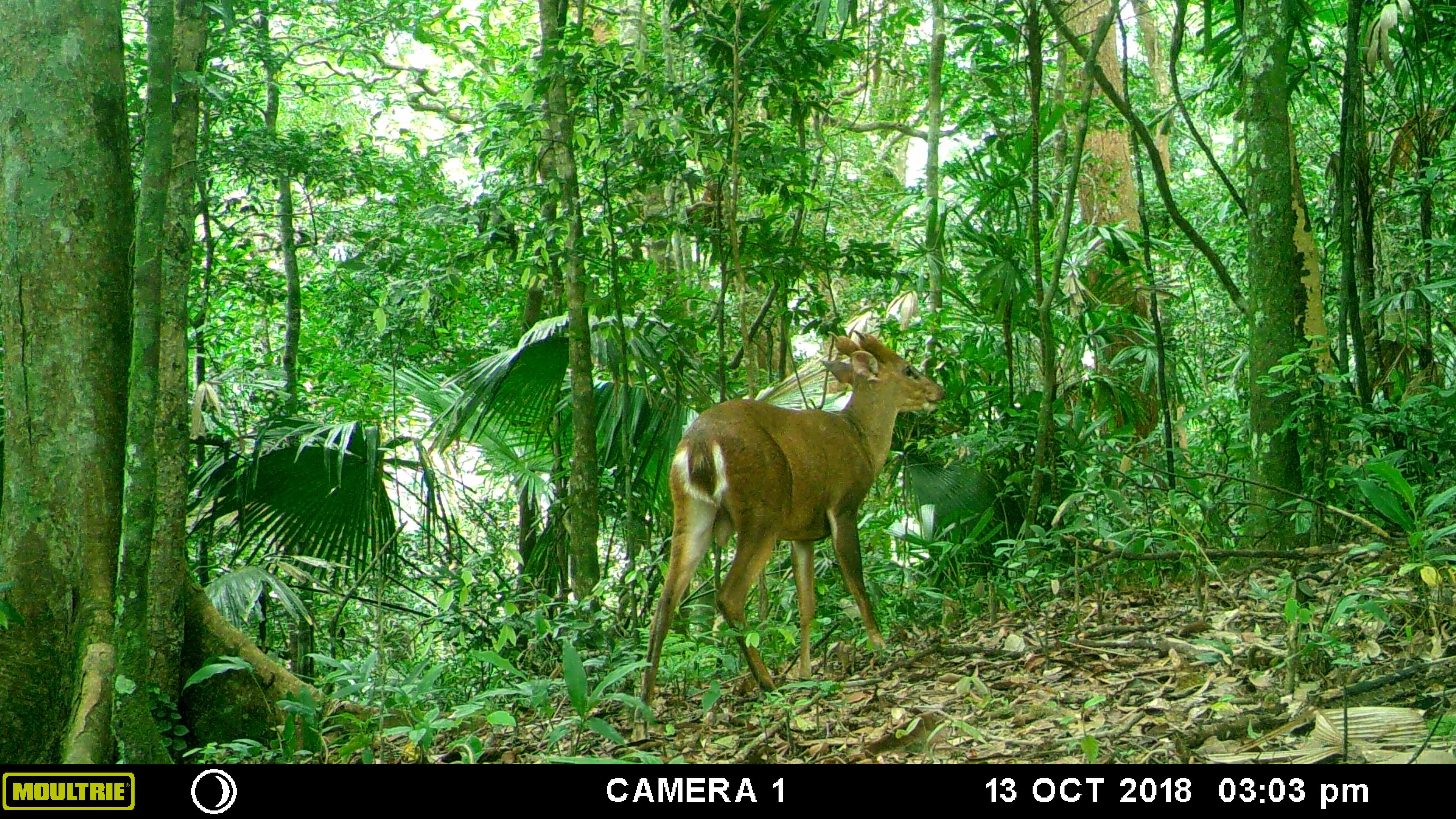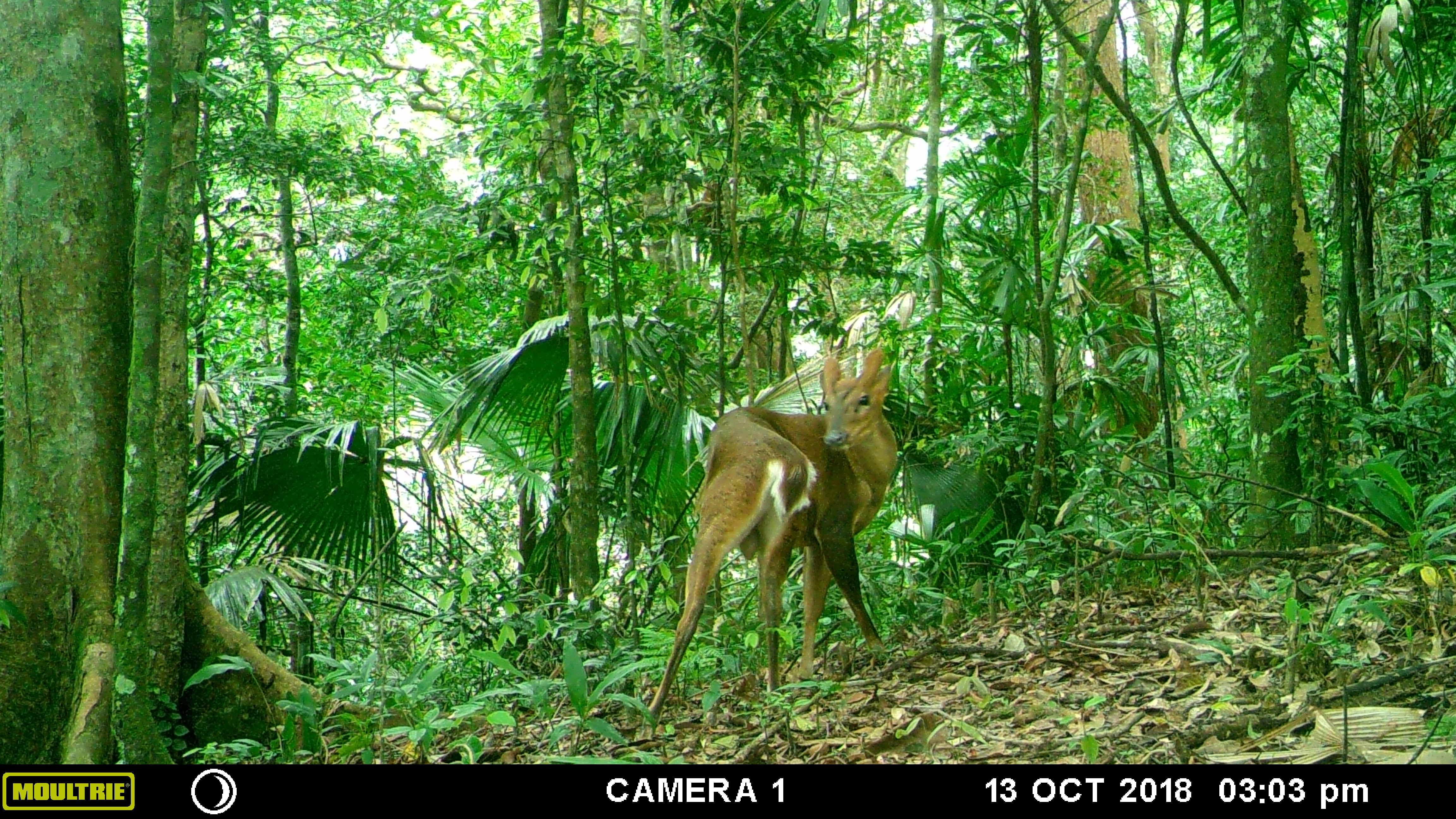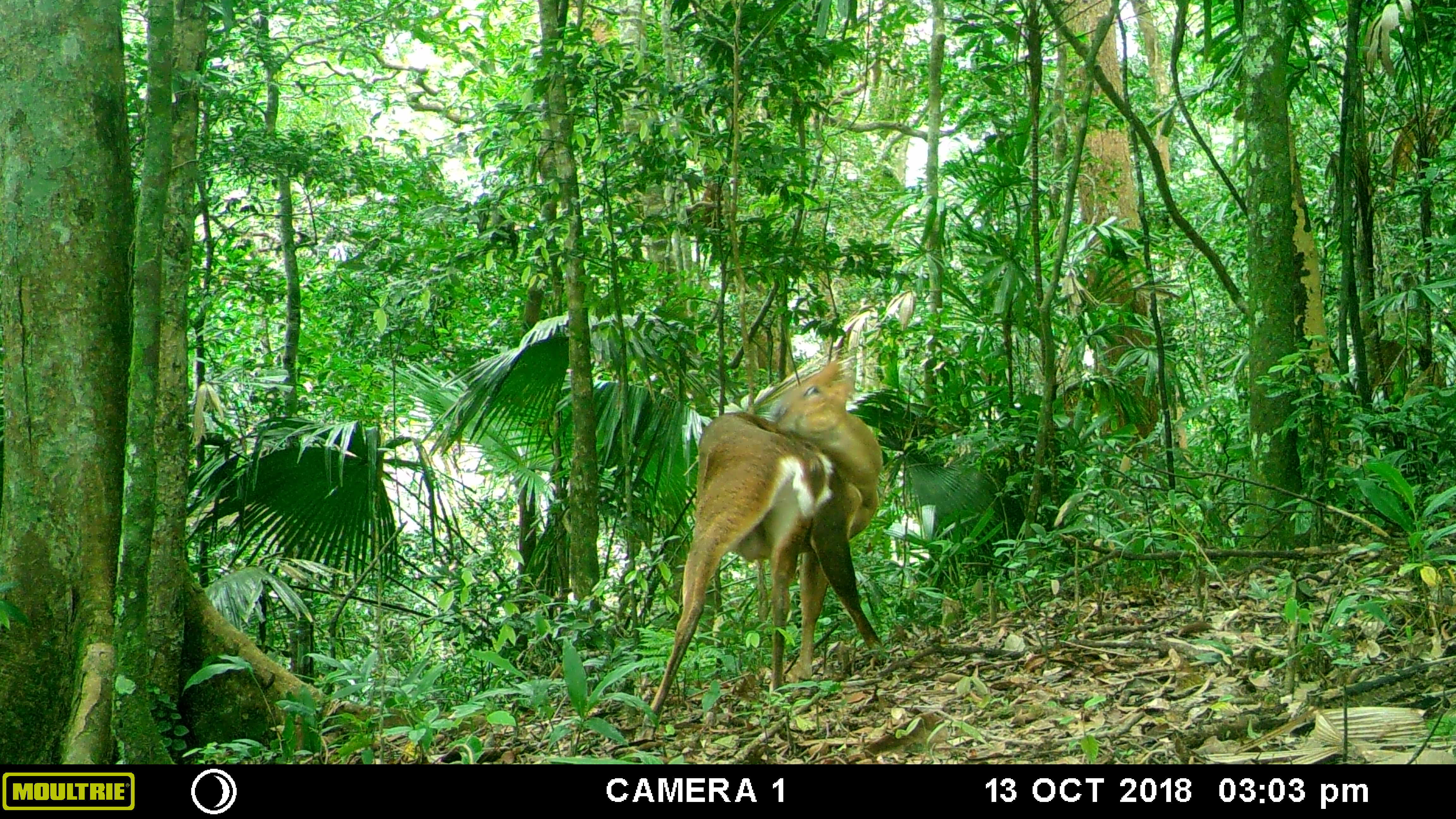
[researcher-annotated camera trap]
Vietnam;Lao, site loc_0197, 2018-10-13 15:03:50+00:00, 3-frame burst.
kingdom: Animalia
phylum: Chordata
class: Mammalia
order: Artiodactyla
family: Cervidae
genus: Muntiacus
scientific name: Muntiacus vuquangensis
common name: large-antlered muntjac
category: large antlered muntjac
Large antlered muntjac (large-antlered muntjac) (Muntiacus vuquangensis). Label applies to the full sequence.